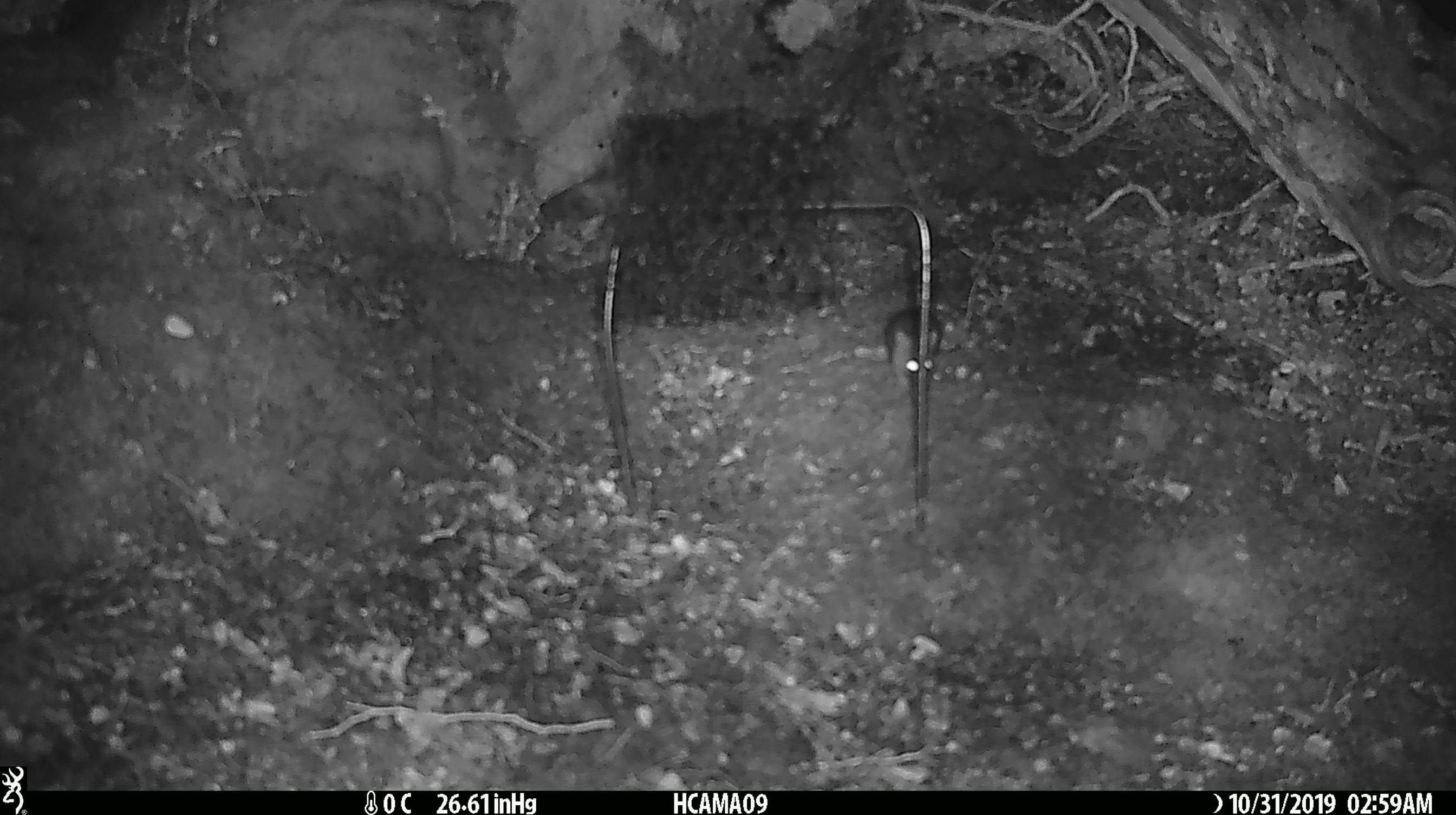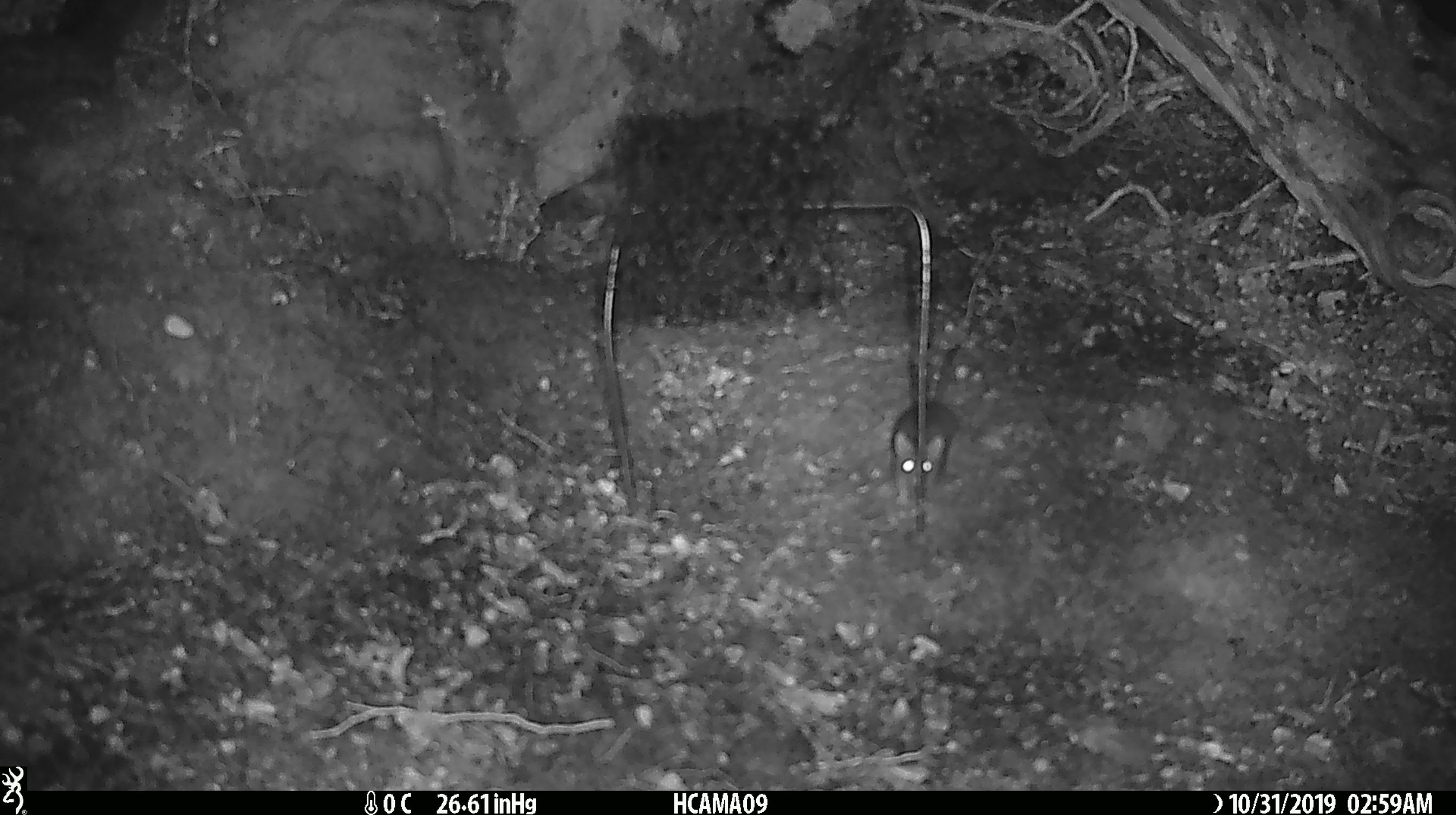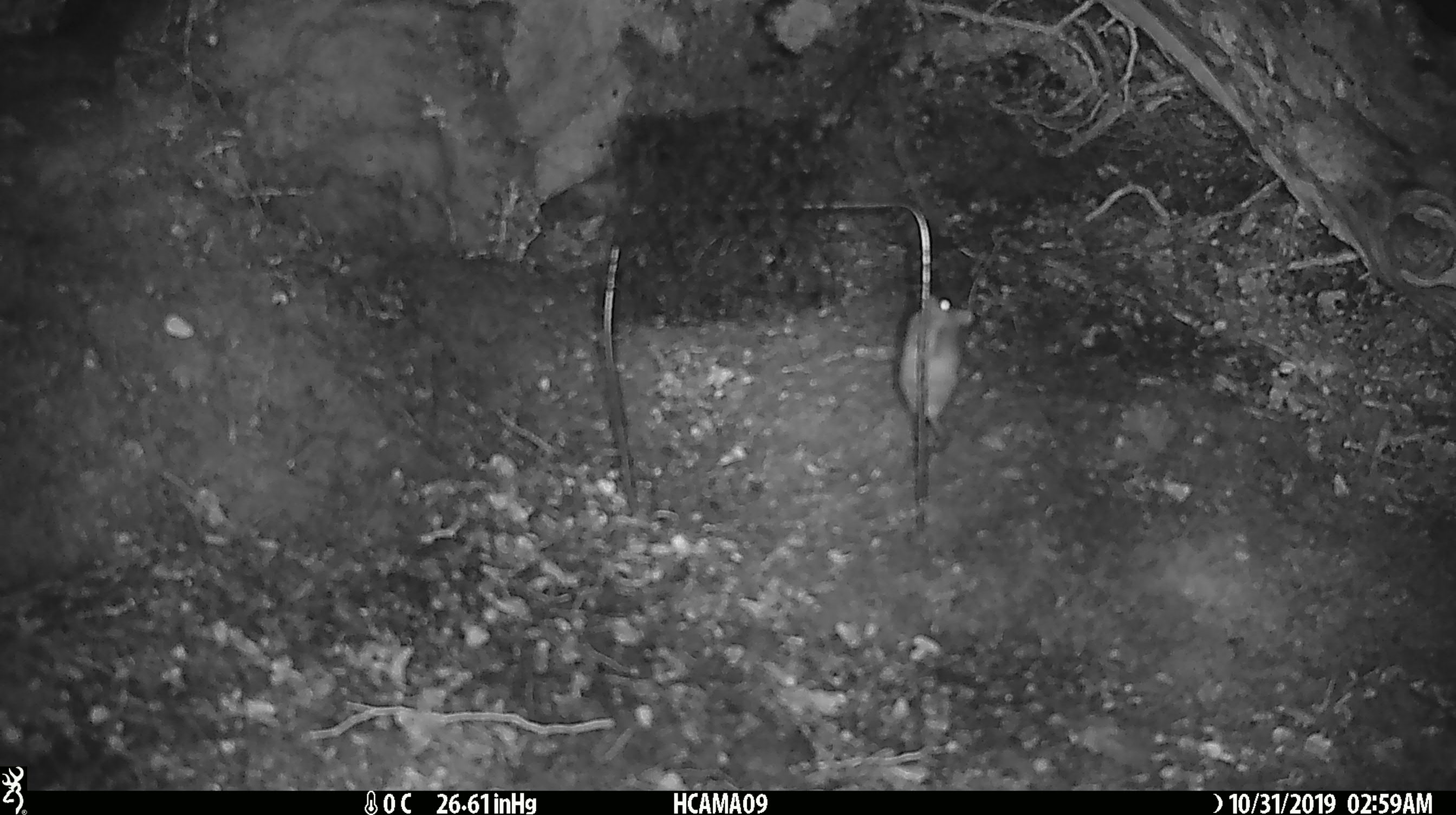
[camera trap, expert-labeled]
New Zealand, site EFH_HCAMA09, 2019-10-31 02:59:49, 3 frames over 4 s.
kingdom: Animalia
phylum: Chordata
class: Mammalia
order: Rodentia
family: Muridae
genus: Mus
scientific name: Mus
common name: mouse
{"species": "mouse (Mus)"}